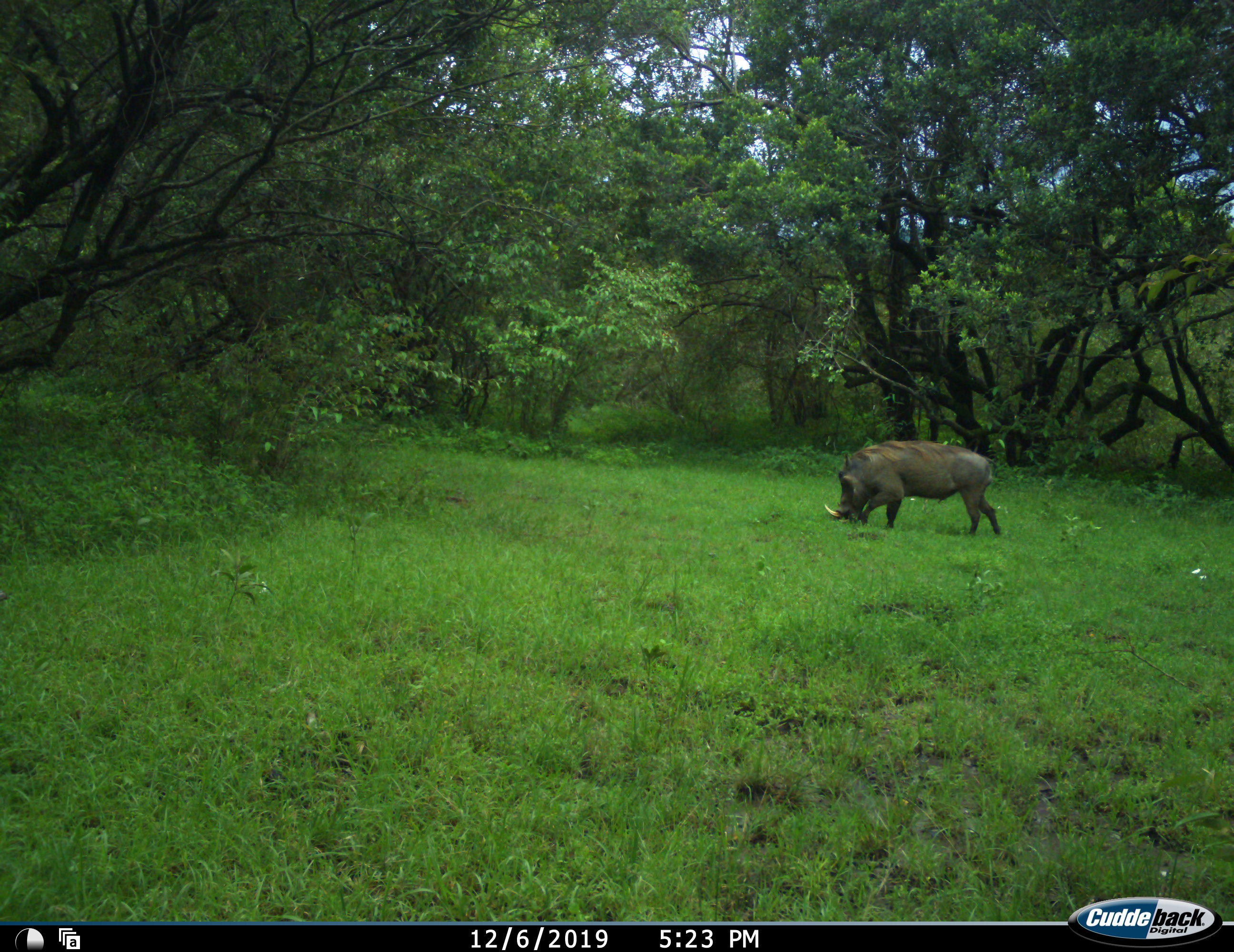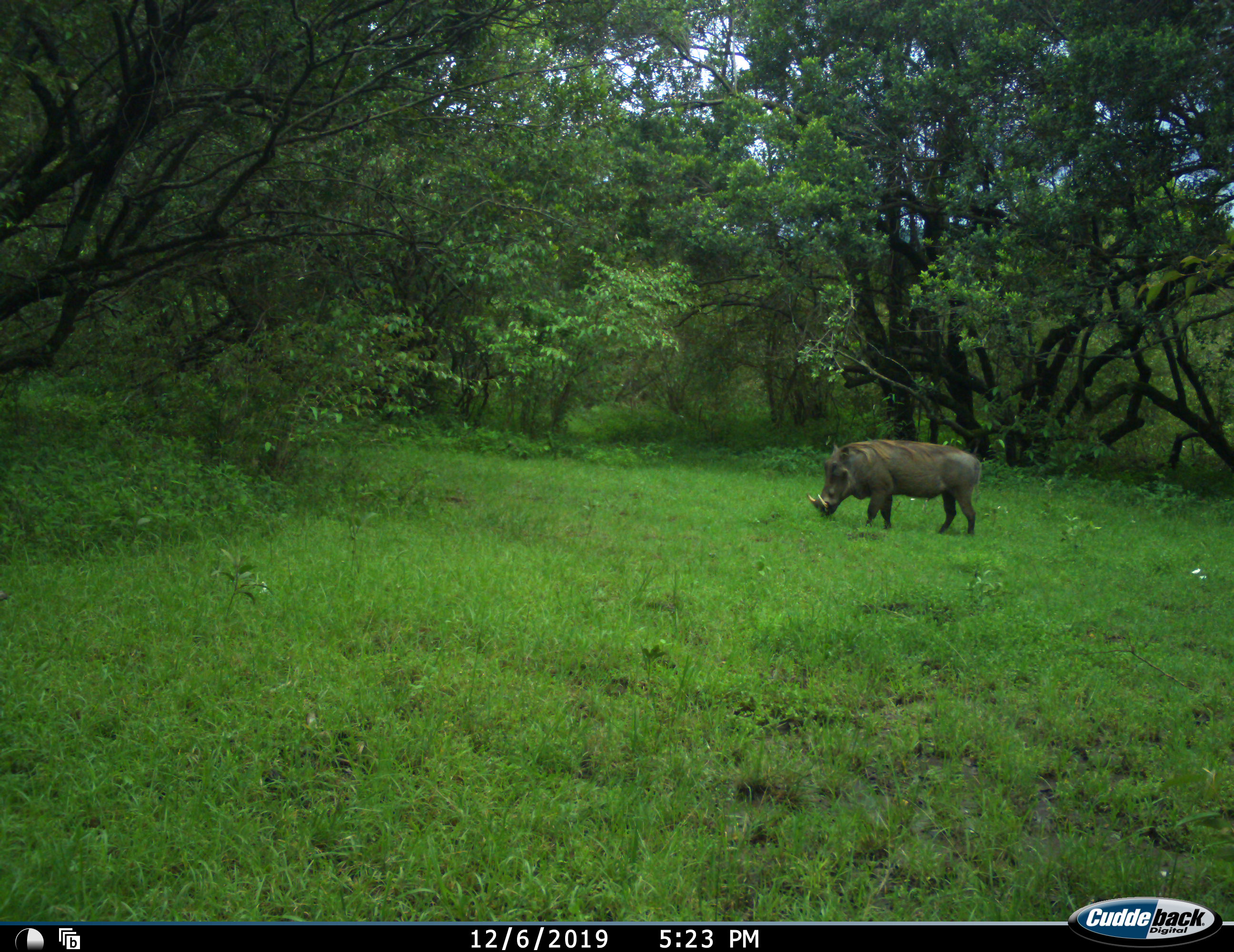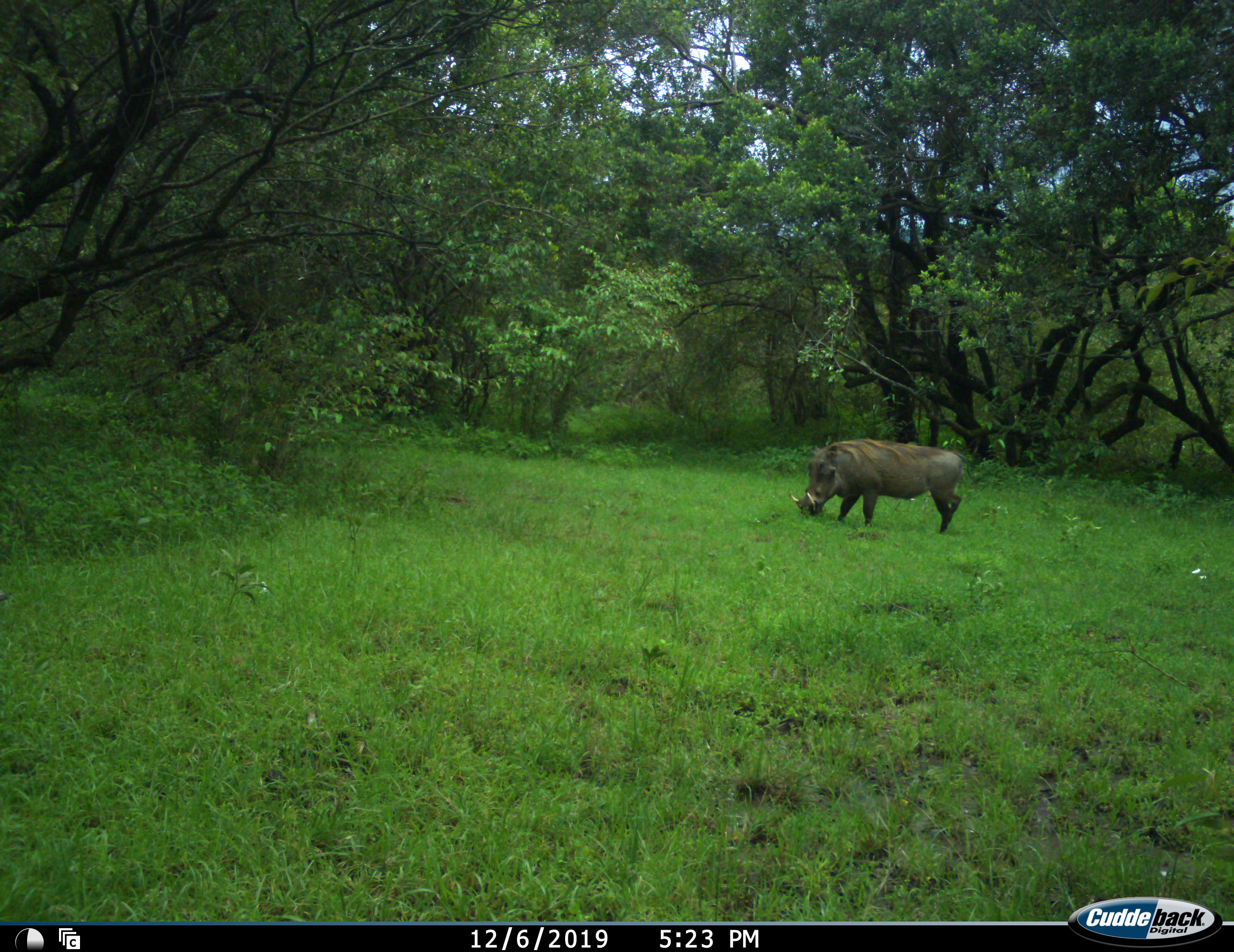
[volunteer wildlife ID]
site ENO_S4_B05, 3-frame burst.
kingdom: Animalia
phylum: Chordata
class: Mammalia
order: Artiodactyla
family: Suidae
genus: Phacochoerus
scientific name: Phacochoerus africanus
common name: warthog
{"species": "warthog (Phacochoerus africanus)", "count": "1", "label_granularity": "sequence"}